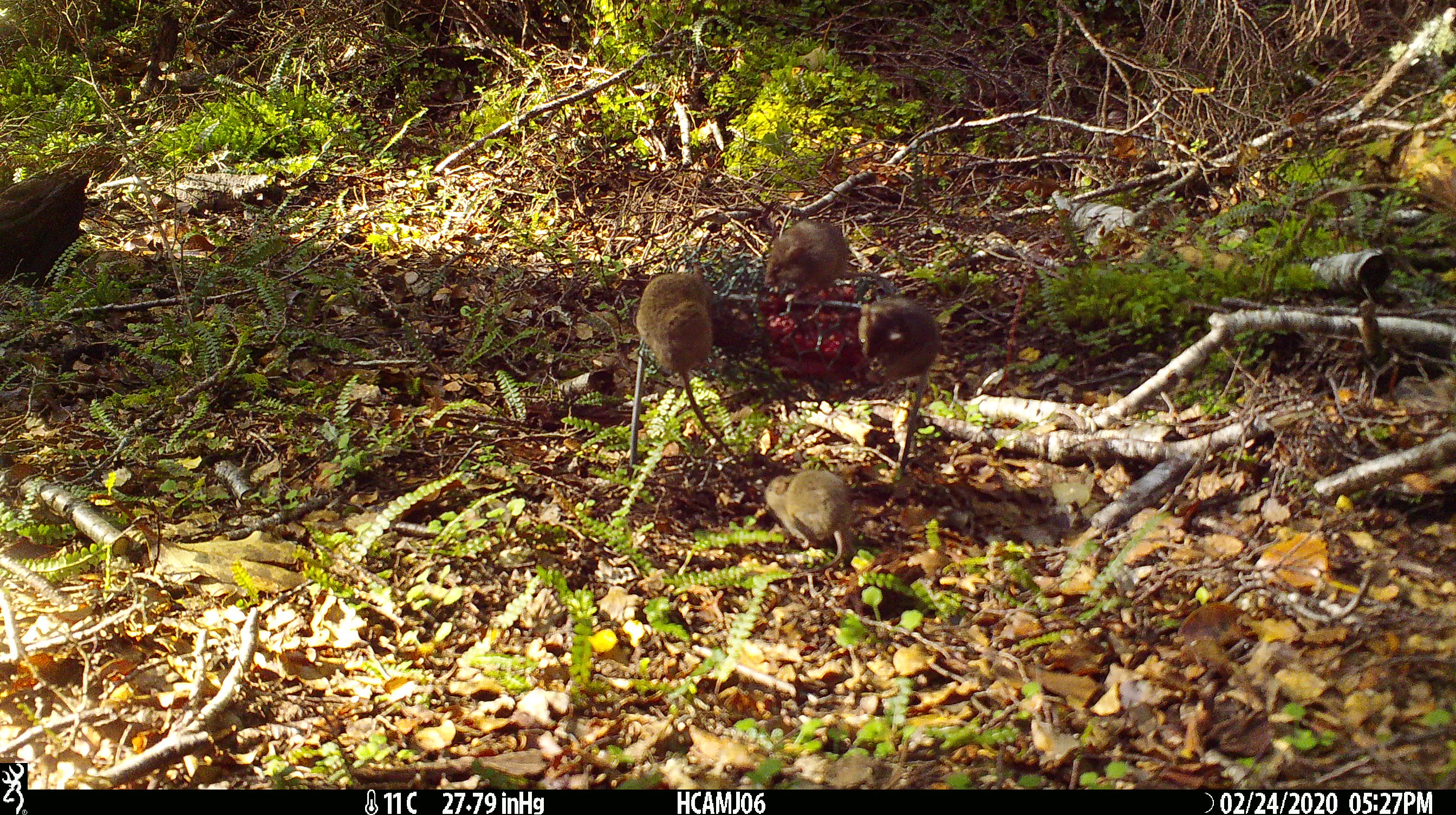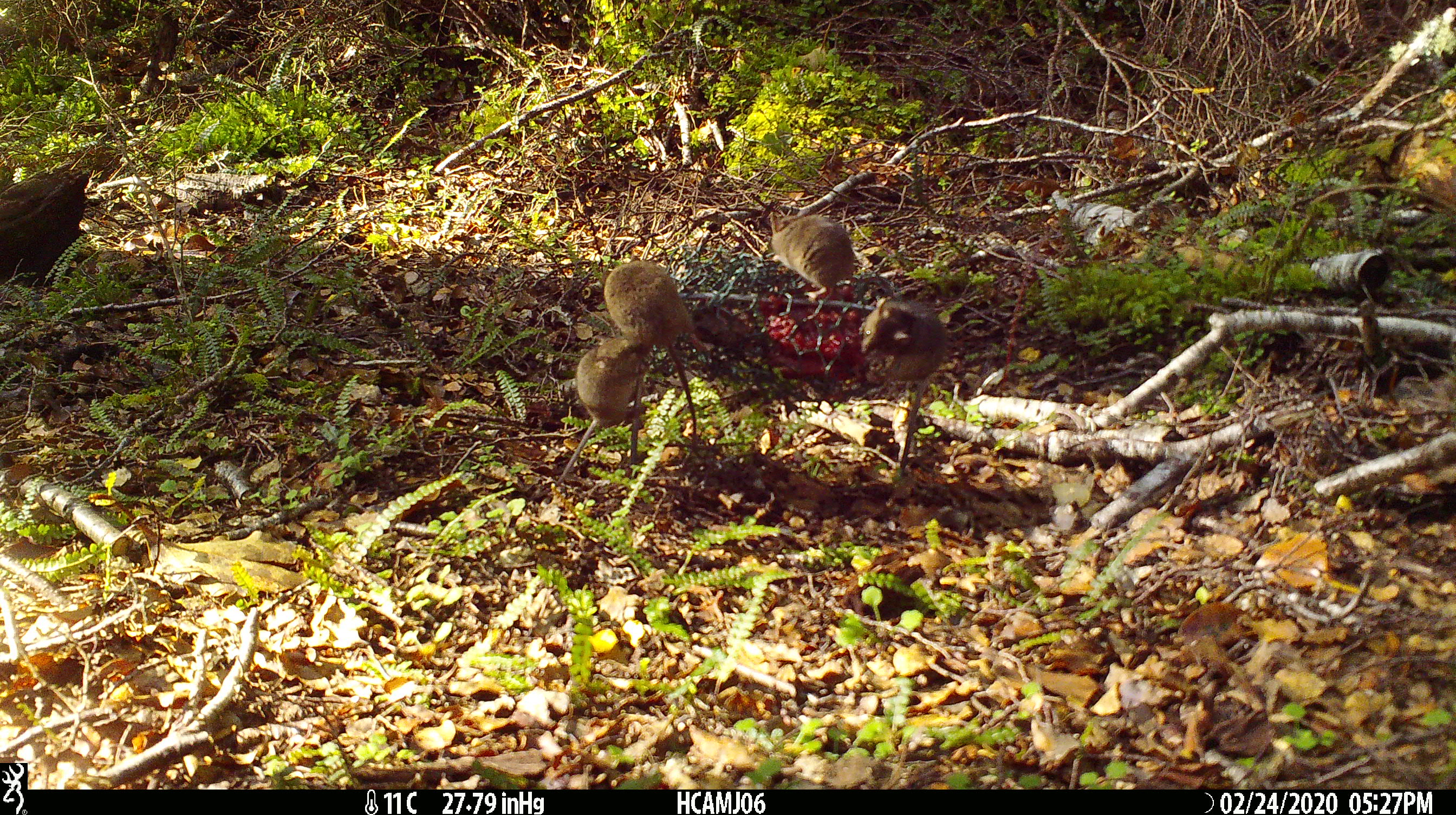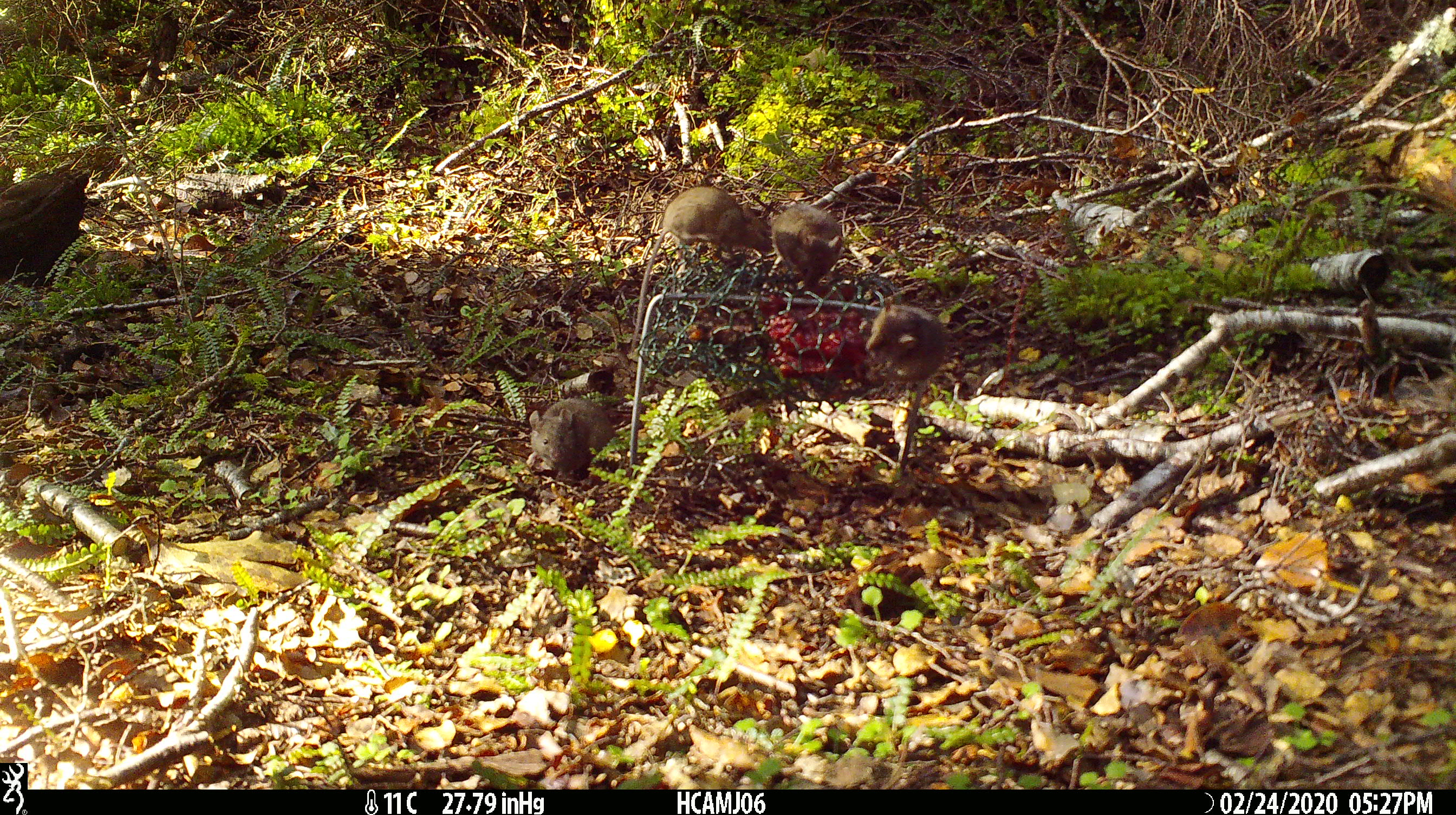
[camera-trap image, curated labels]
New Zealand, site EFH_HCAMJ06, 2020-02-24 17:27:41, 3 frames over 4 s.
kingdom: Animalia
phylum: Chordata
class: Mammalia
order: Rodentia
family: Muridae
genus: Mus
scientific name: Mus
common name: mouse